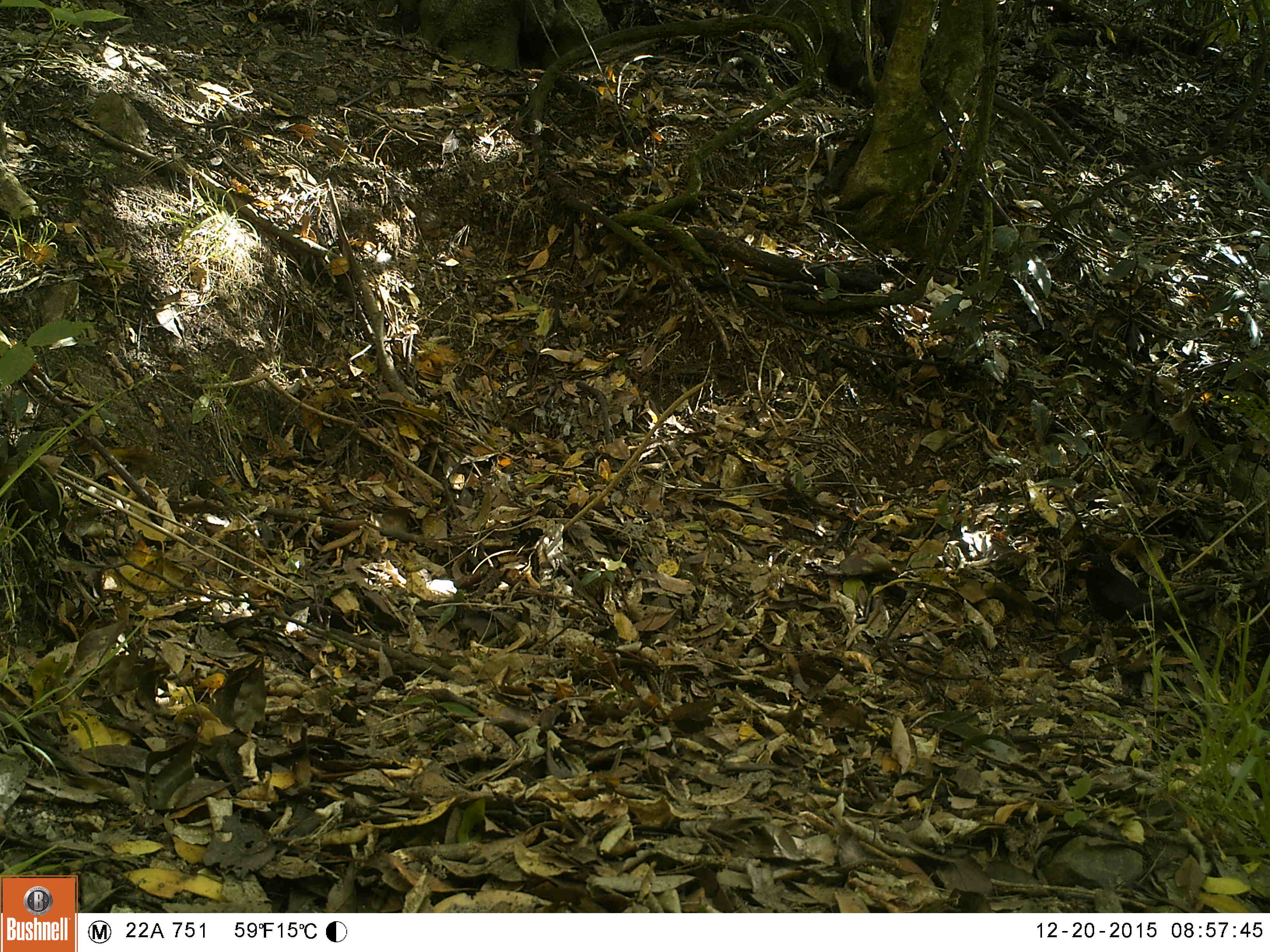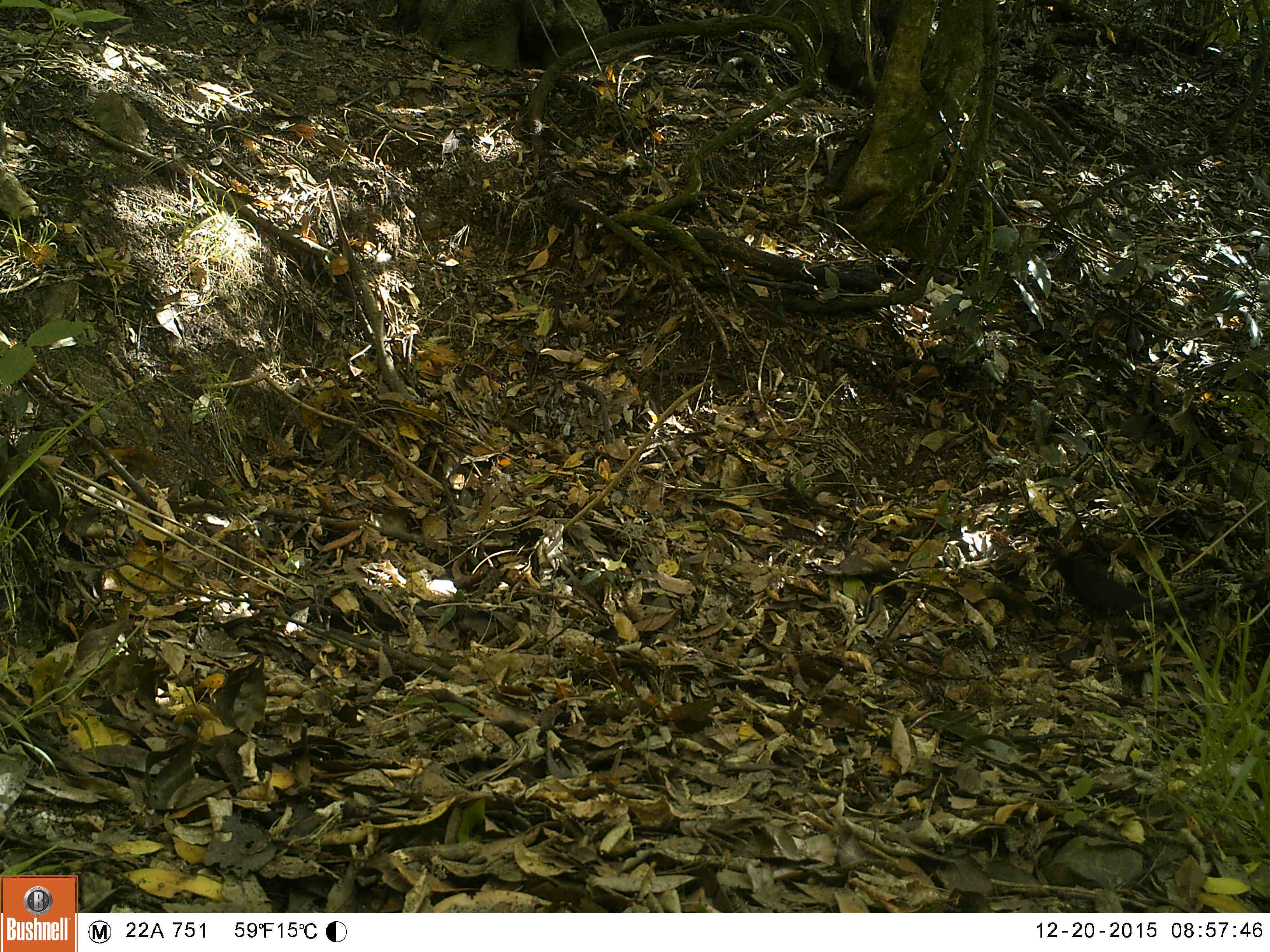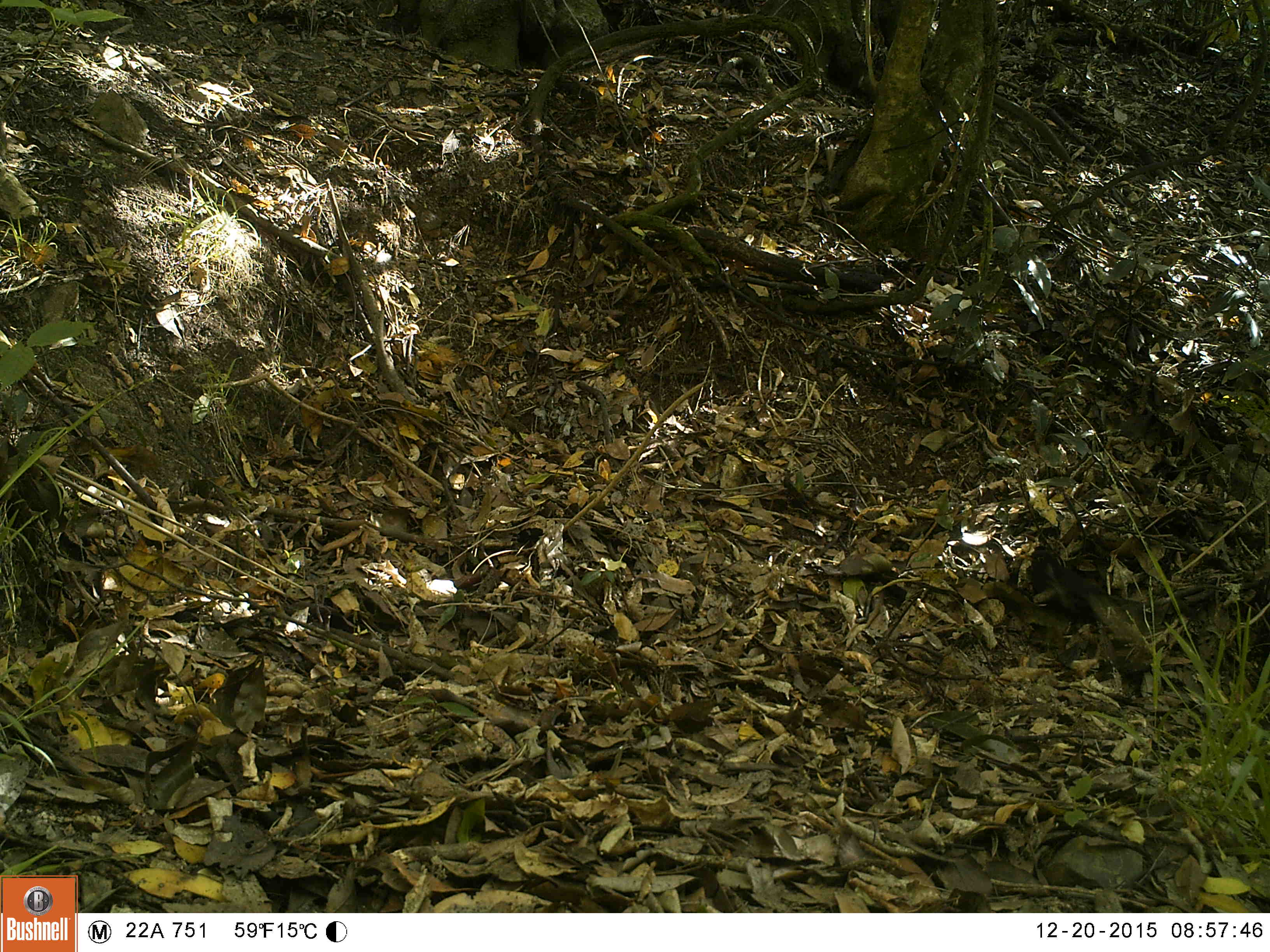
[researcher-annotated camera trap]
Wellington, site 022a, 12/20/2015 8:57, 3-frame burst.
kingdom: Animalia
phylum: Chordata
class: Aves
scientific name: Aves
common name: bird